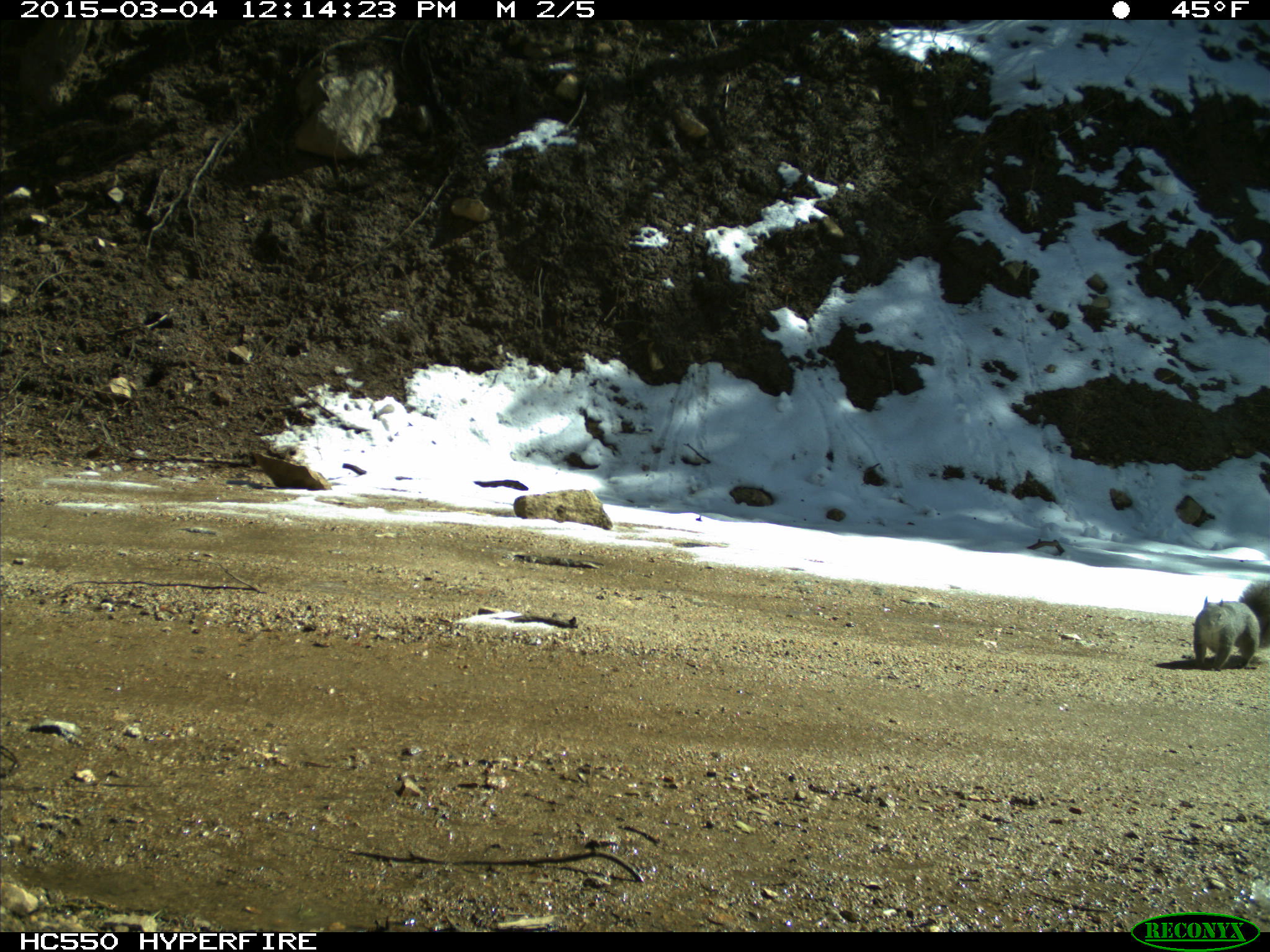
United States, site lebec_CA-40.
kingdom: Animalia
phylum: Chordata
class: Mammalia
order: Rodentia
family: Sciuridae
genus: Sciurus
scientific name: Sciurus carolinensis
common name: eastern gray squirrel